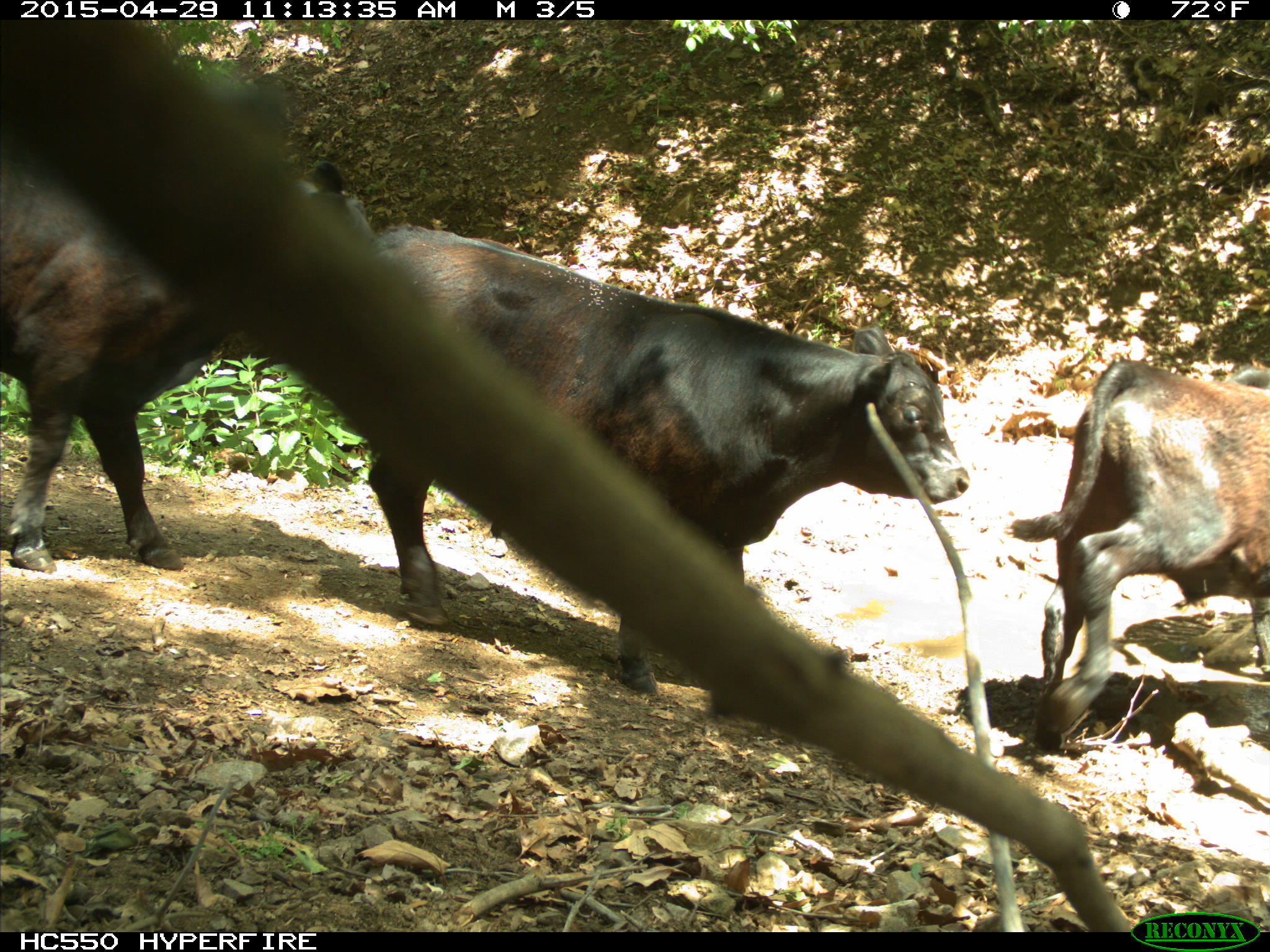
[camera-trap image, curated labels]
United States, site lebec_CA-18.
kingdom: Animalia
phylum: Chordata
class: Mammalia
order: Artiodactyla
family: Bovidae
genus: Bos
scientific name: Bos taurus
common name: domestic cow